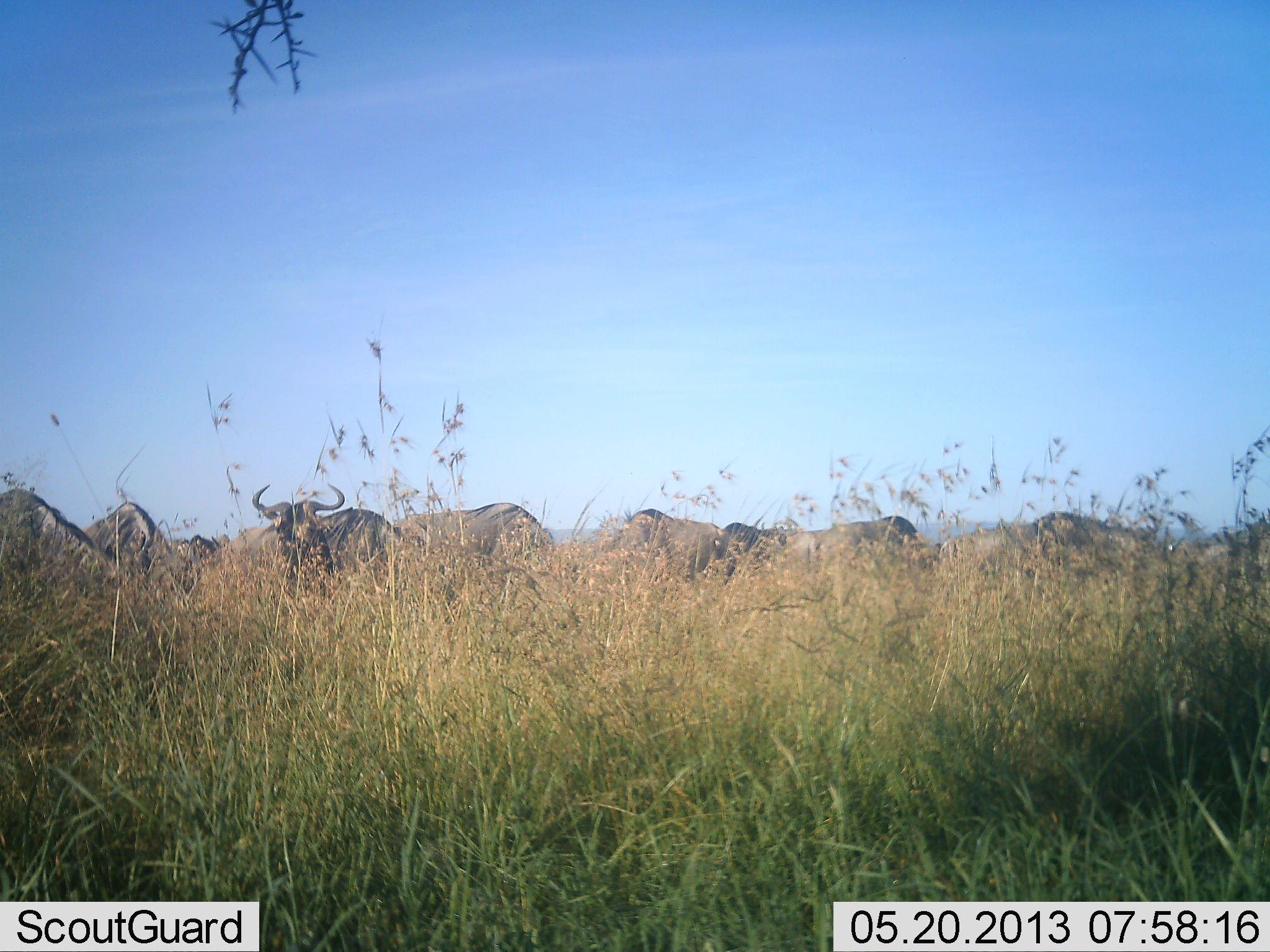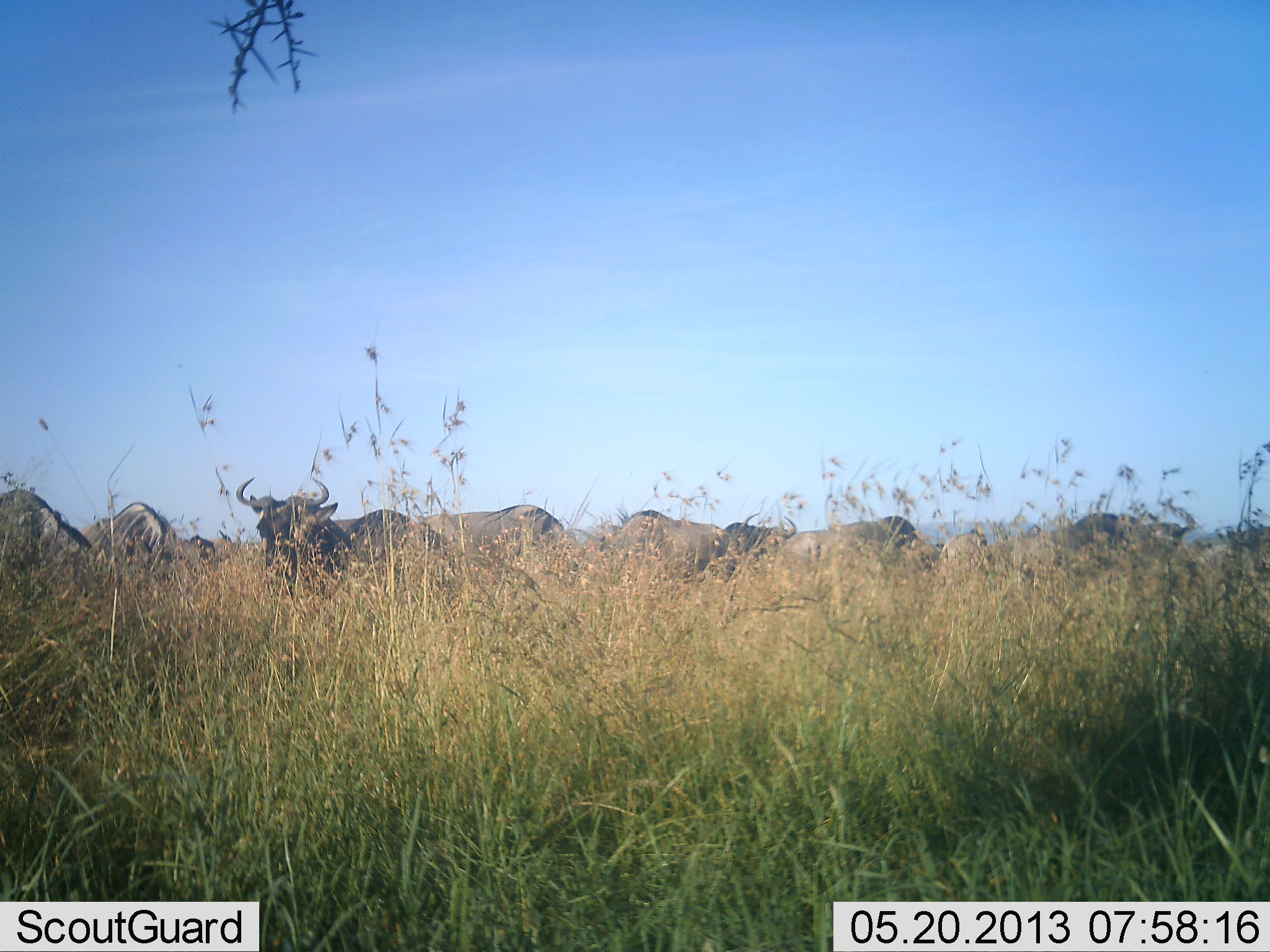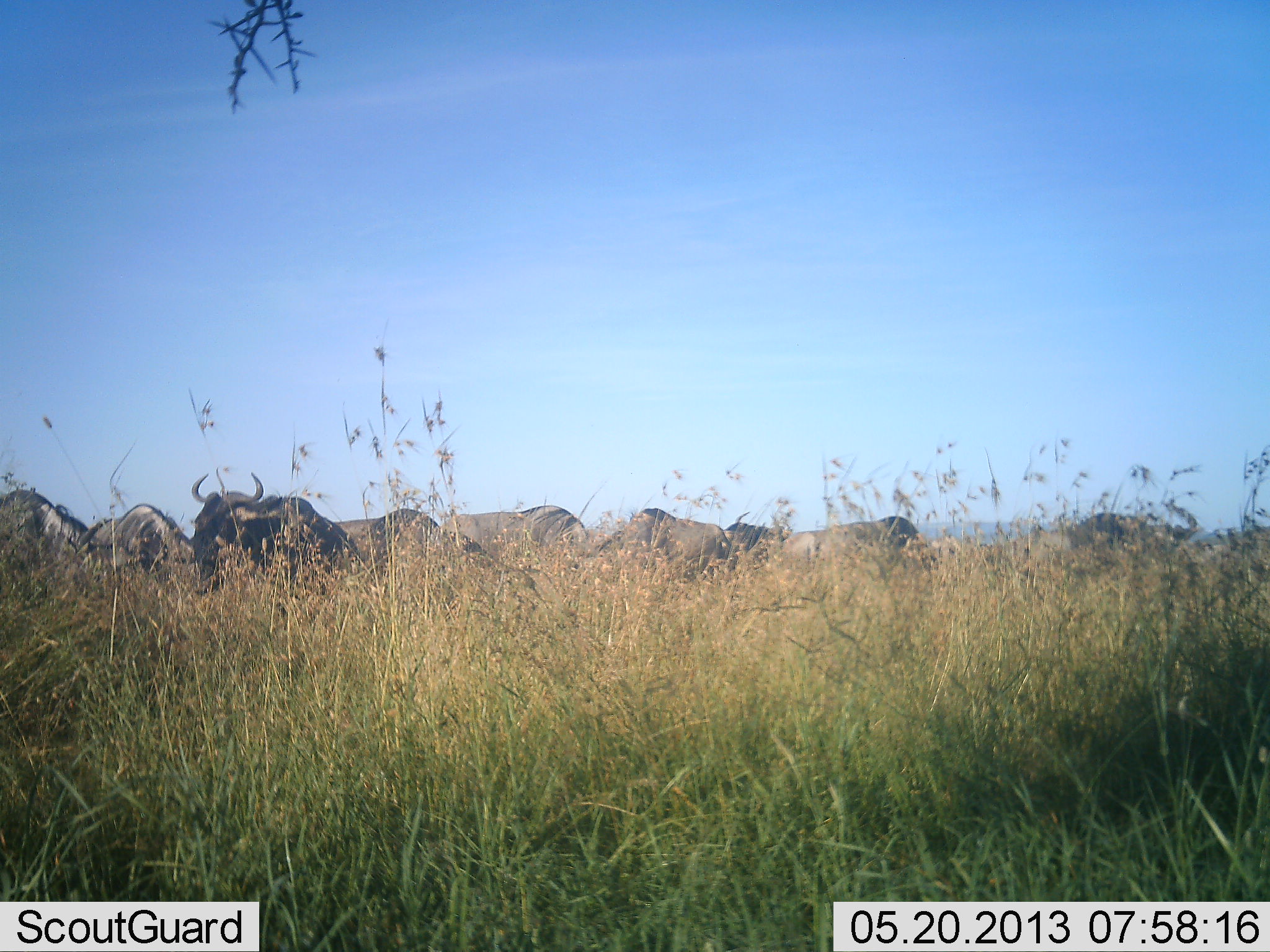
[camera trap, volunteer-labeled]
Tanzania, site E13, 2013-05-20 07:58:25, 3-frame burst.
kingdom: Animalia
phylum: Chordata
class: Mammalia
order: Artiodactyla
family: Bovidae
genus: Connochaetes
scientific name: Connochaetes taurinus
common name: blue wildebeest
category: wildebeest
Wildebeest (blue wildebeest) (Connochaetes taurinus), count 11-50. Behavior (volunteer vote fractions): standing 84%, resting 5%, moving 26%, interacting 11%. Young present (vote fraction): 0%. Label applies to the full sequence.